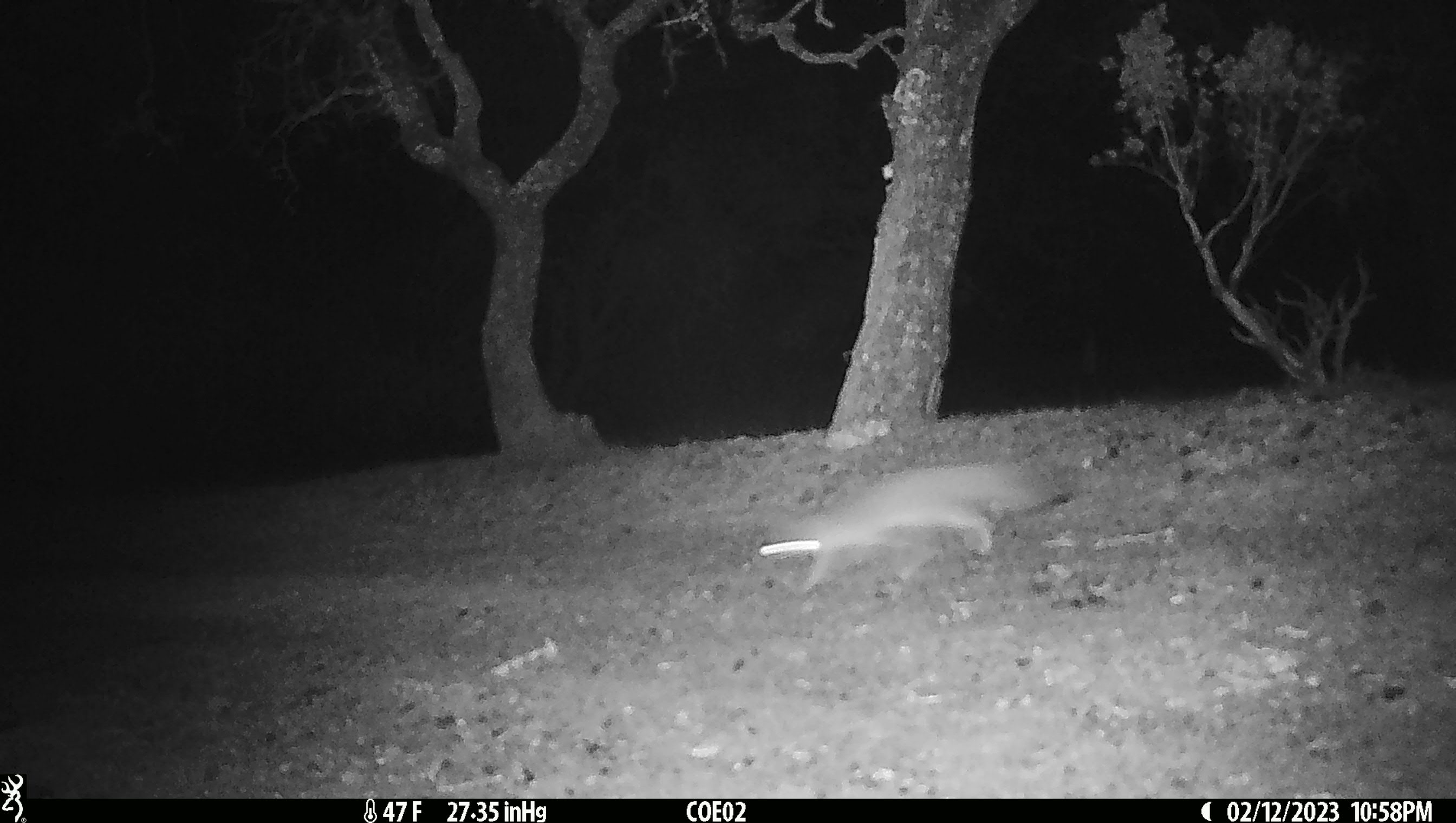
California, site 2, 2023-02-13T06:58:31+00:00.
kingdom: Animalia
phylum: Chordata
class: Mammalia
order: Carnivora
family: Canidae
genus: Urocyon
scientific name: Urocyon cinereoargenteus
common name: gray fox